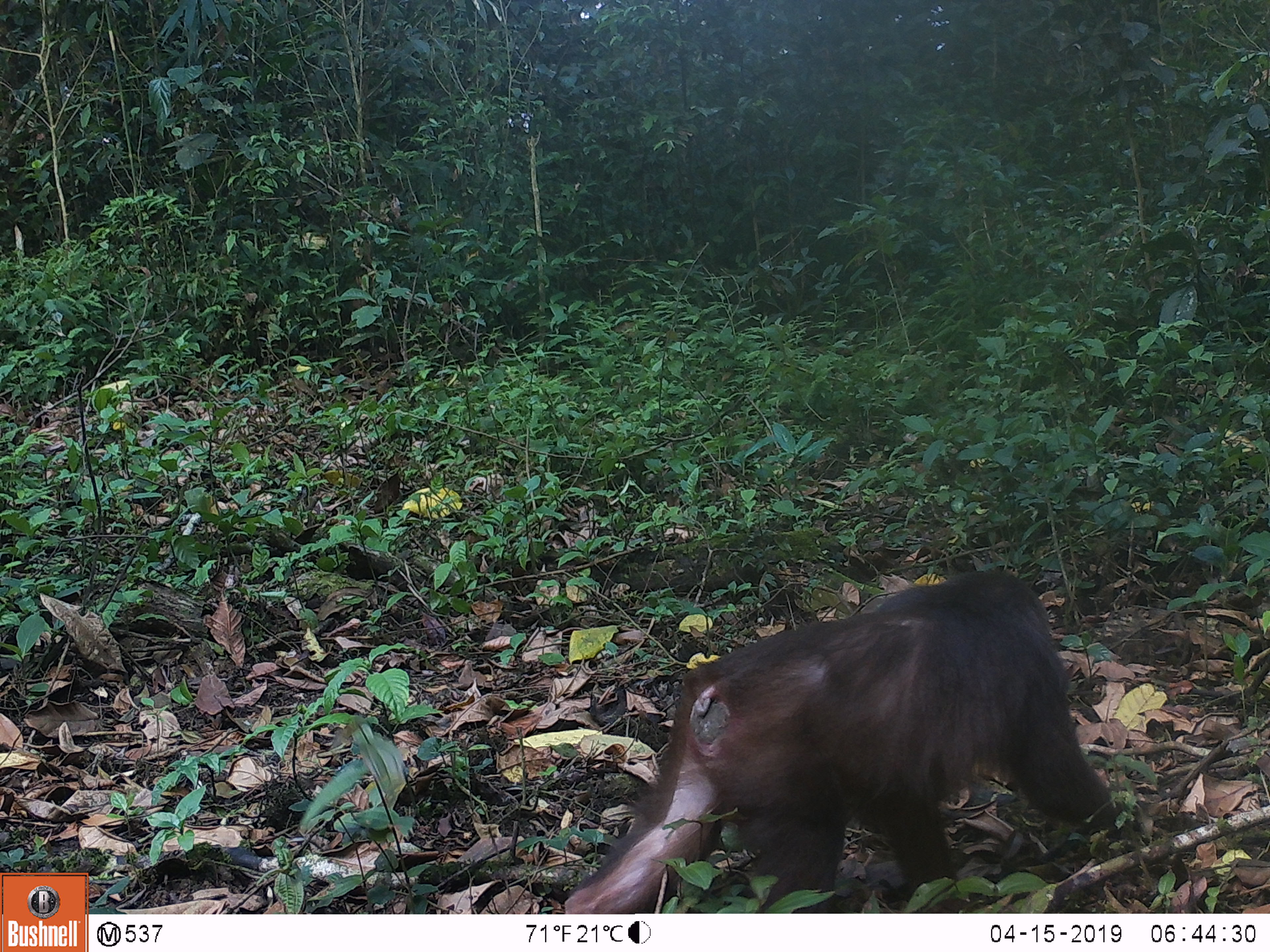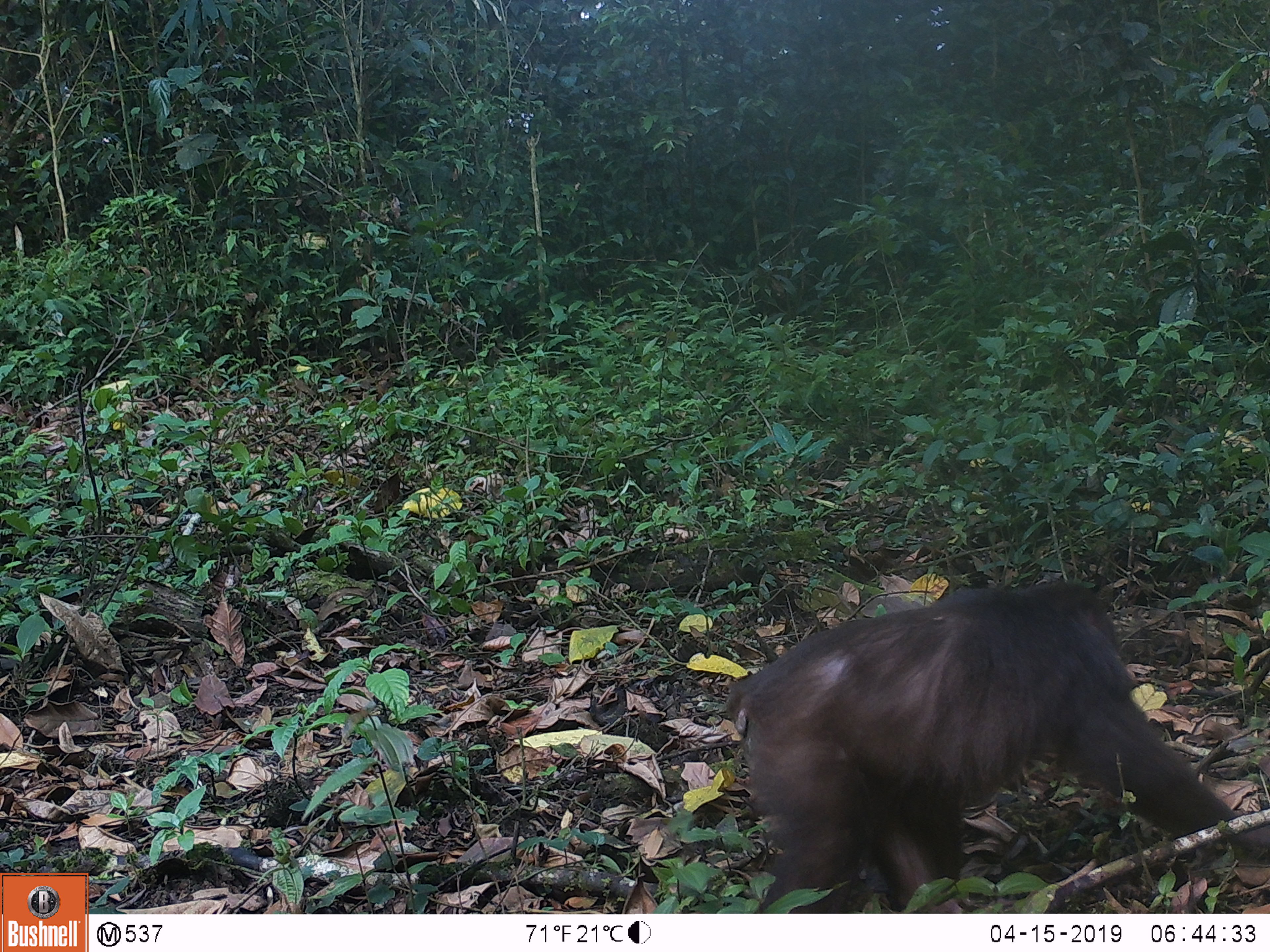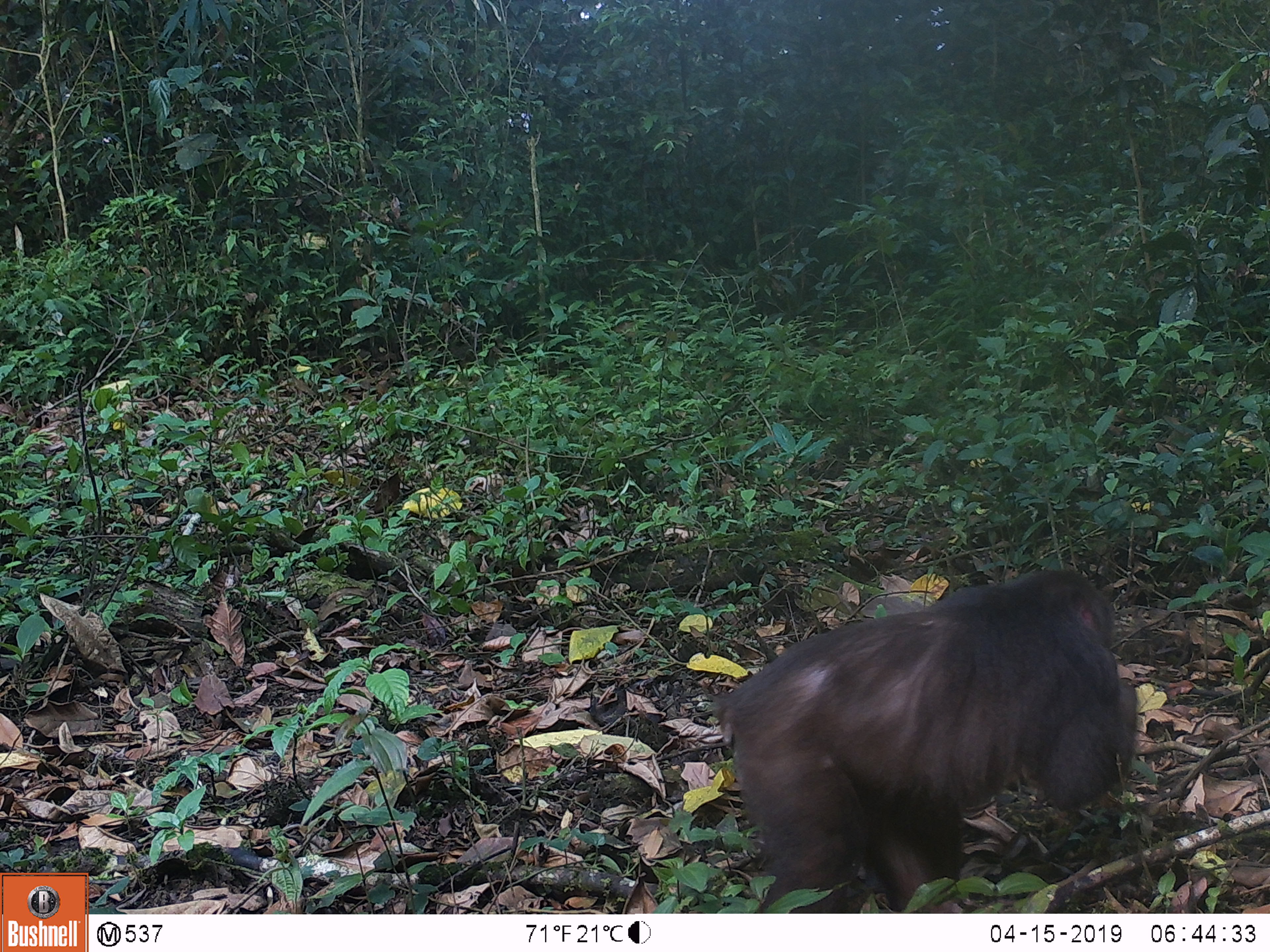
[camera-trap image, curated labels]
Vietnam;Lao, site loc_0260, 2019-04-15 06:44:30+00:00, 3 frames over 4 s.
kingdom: Animalia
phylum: Chordata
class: Mammalia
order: Primates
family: Cercopithecidae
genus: Macaca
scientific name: Macaca arctoides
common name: stump-tailed macaque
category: stump tailed macaque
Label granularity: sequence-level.